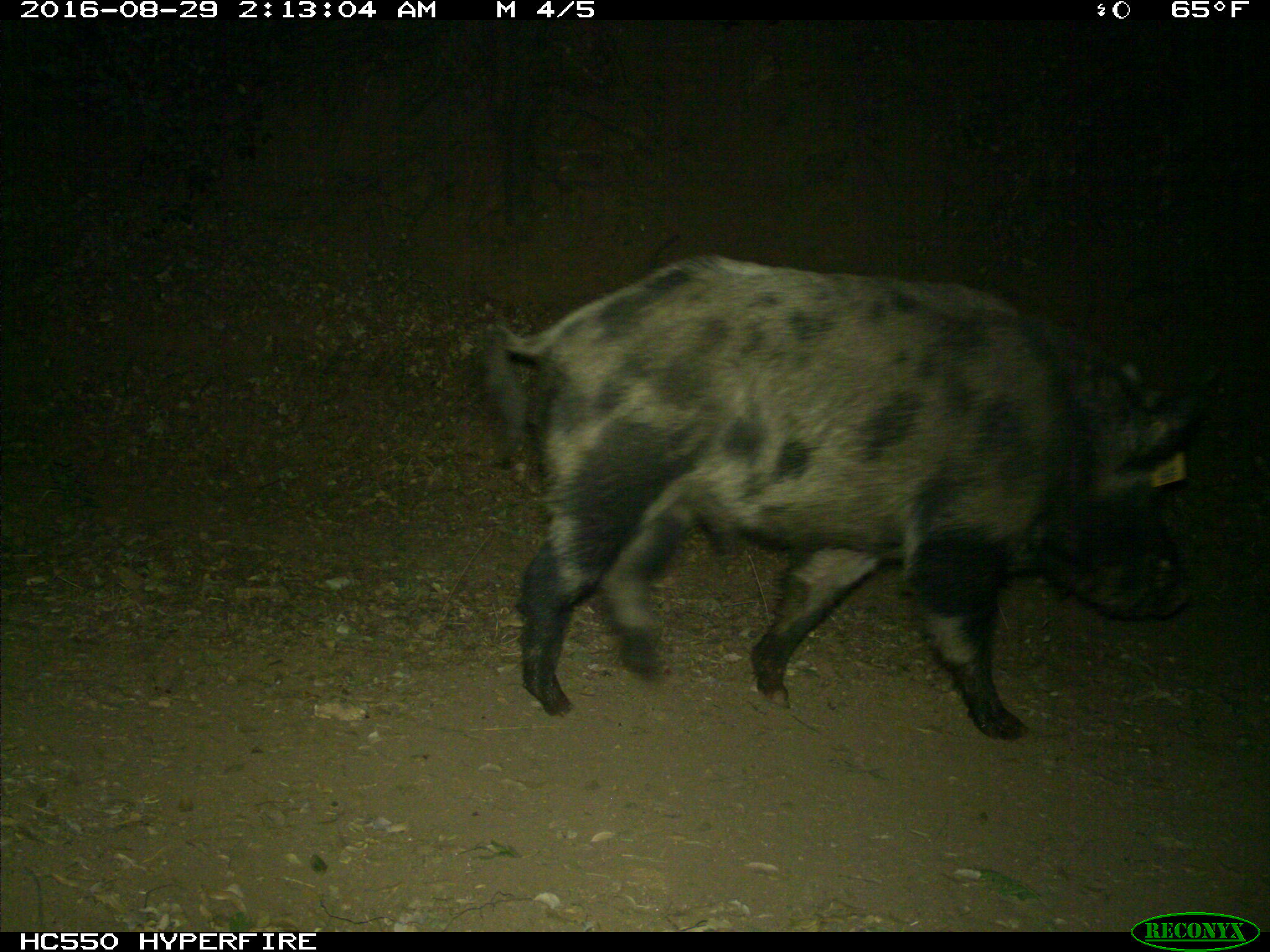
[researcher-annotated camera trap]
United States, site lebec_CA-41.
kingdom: Animalia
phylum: Chordata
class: Mammalia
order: Artiodactyla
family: Suidae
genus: Sus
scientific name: Sus scrofa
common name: wild boar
Sus scrofa (wild boar).